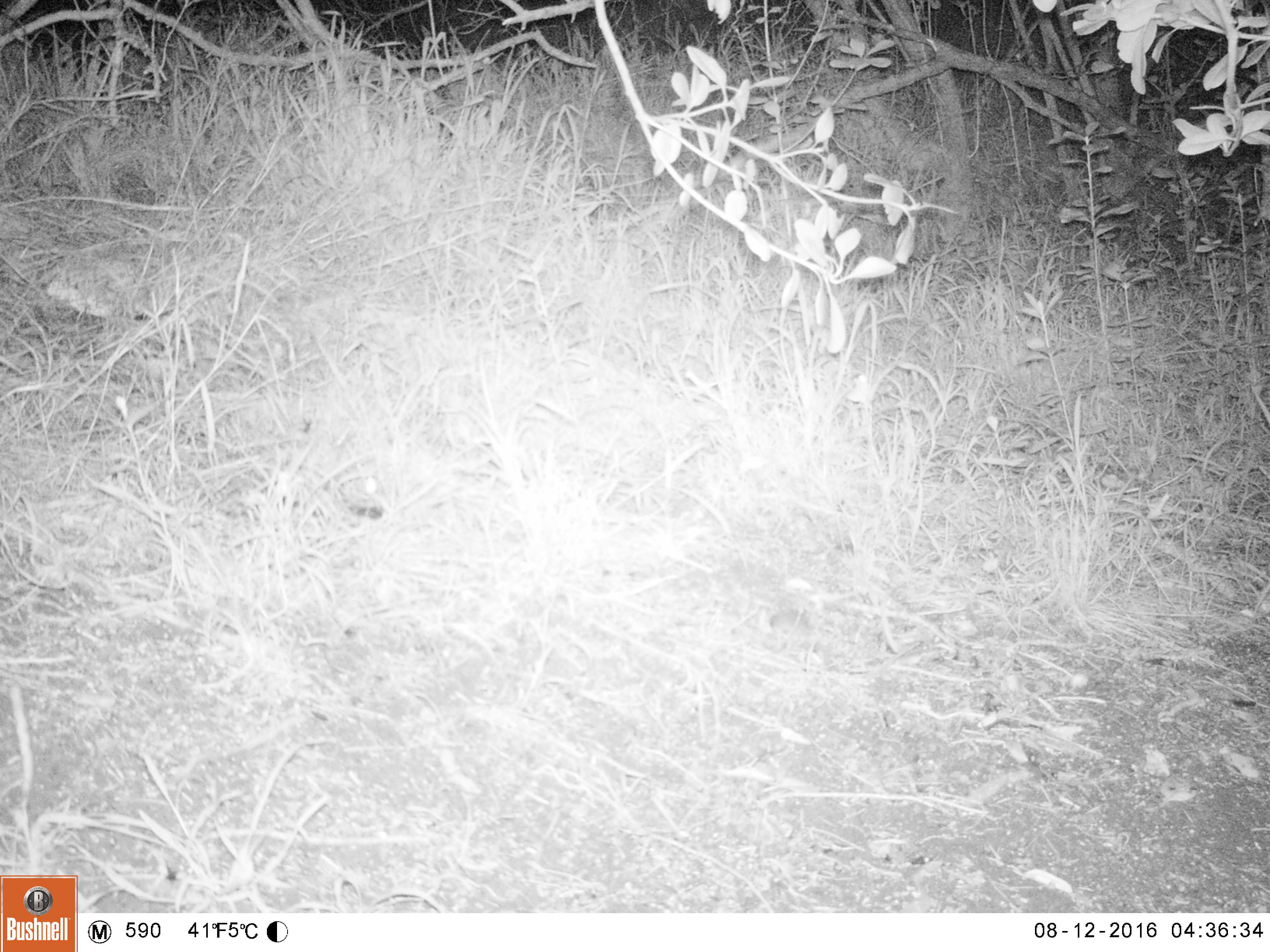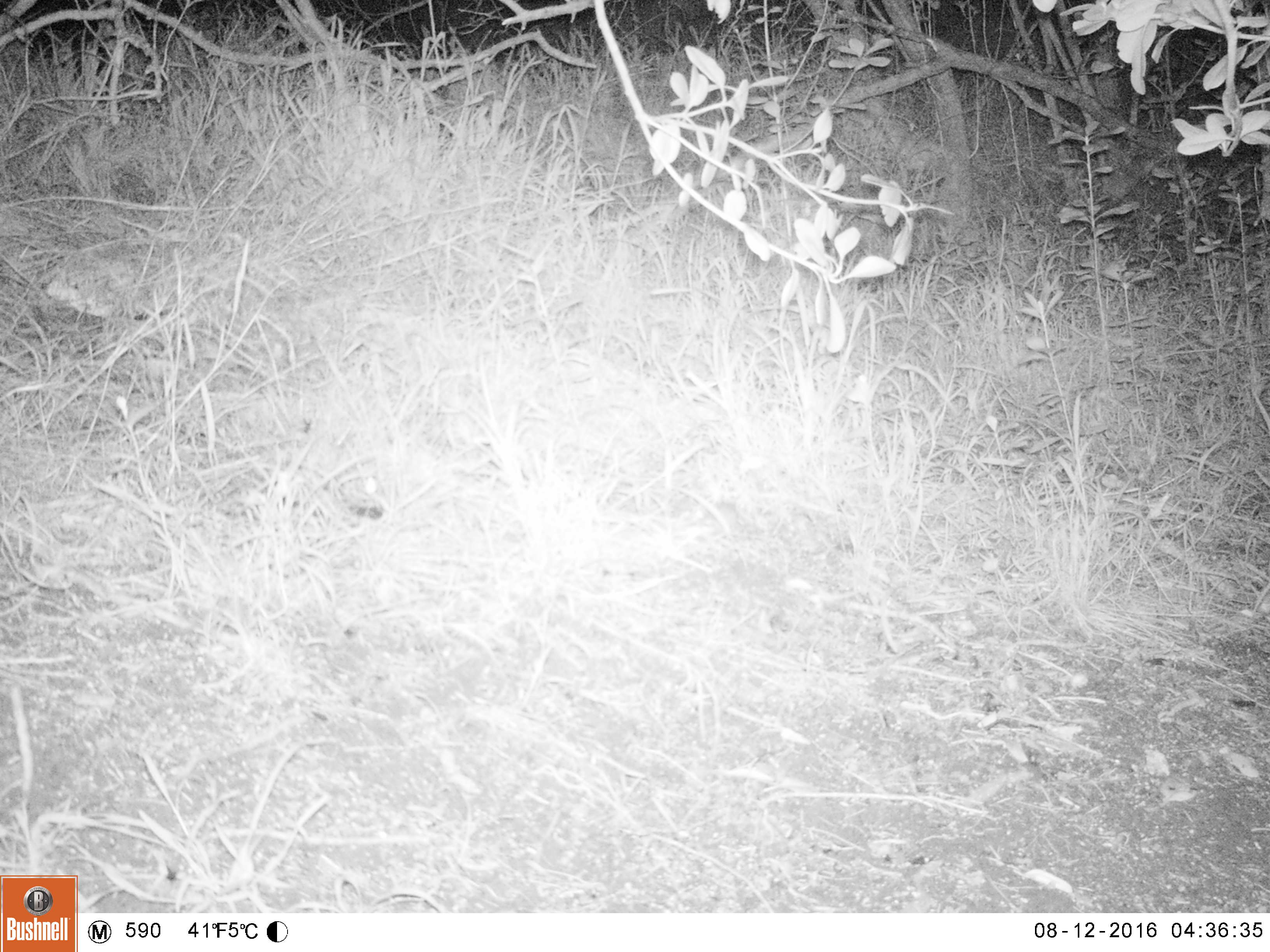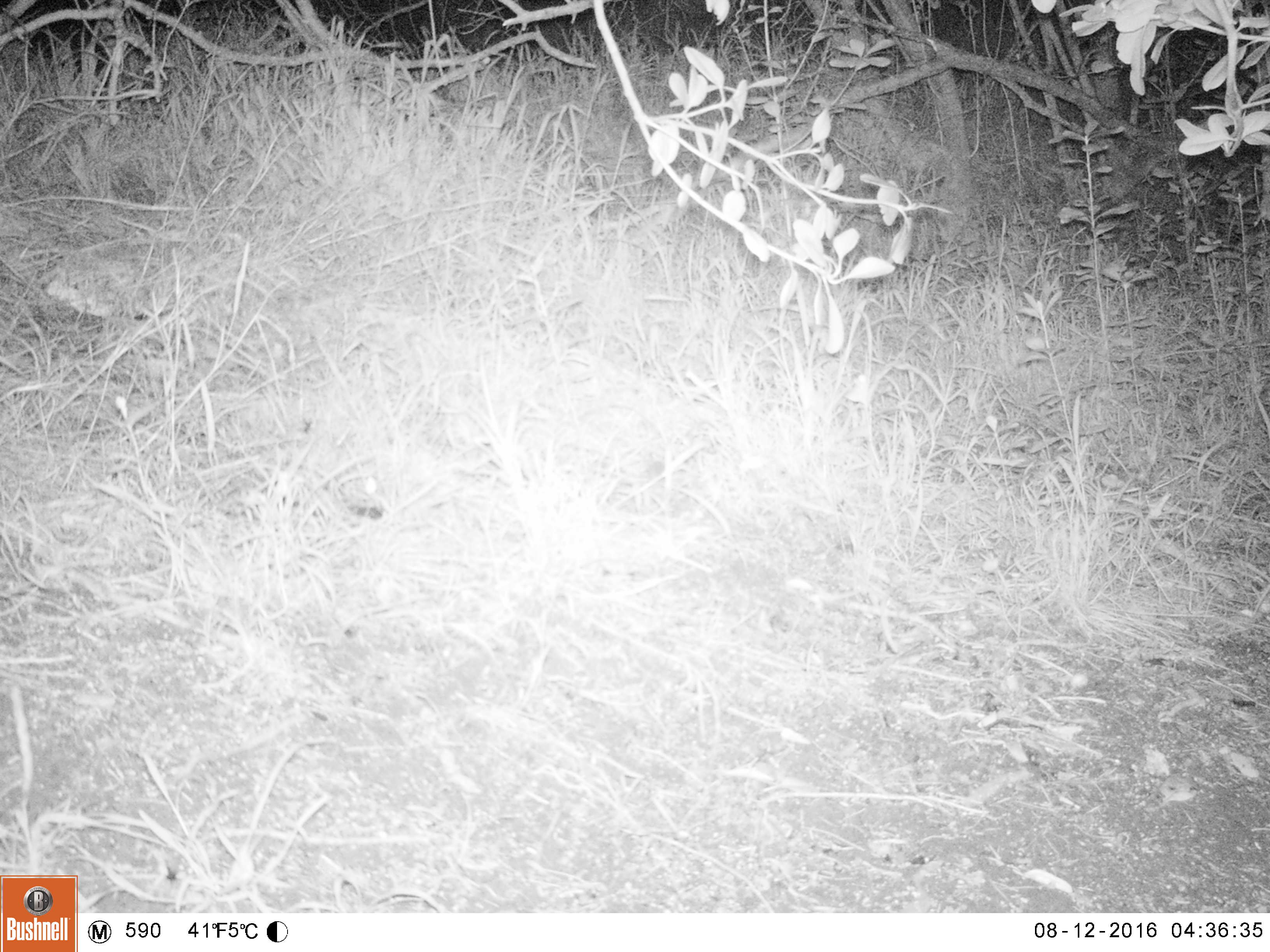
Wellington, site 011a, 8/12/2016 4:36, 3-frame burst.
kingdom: Animalia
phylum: Chordata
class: Mammalia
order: Rodentia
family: Muridae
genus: Mus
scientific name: Mus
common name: mouse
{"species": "mouse (Mus)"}